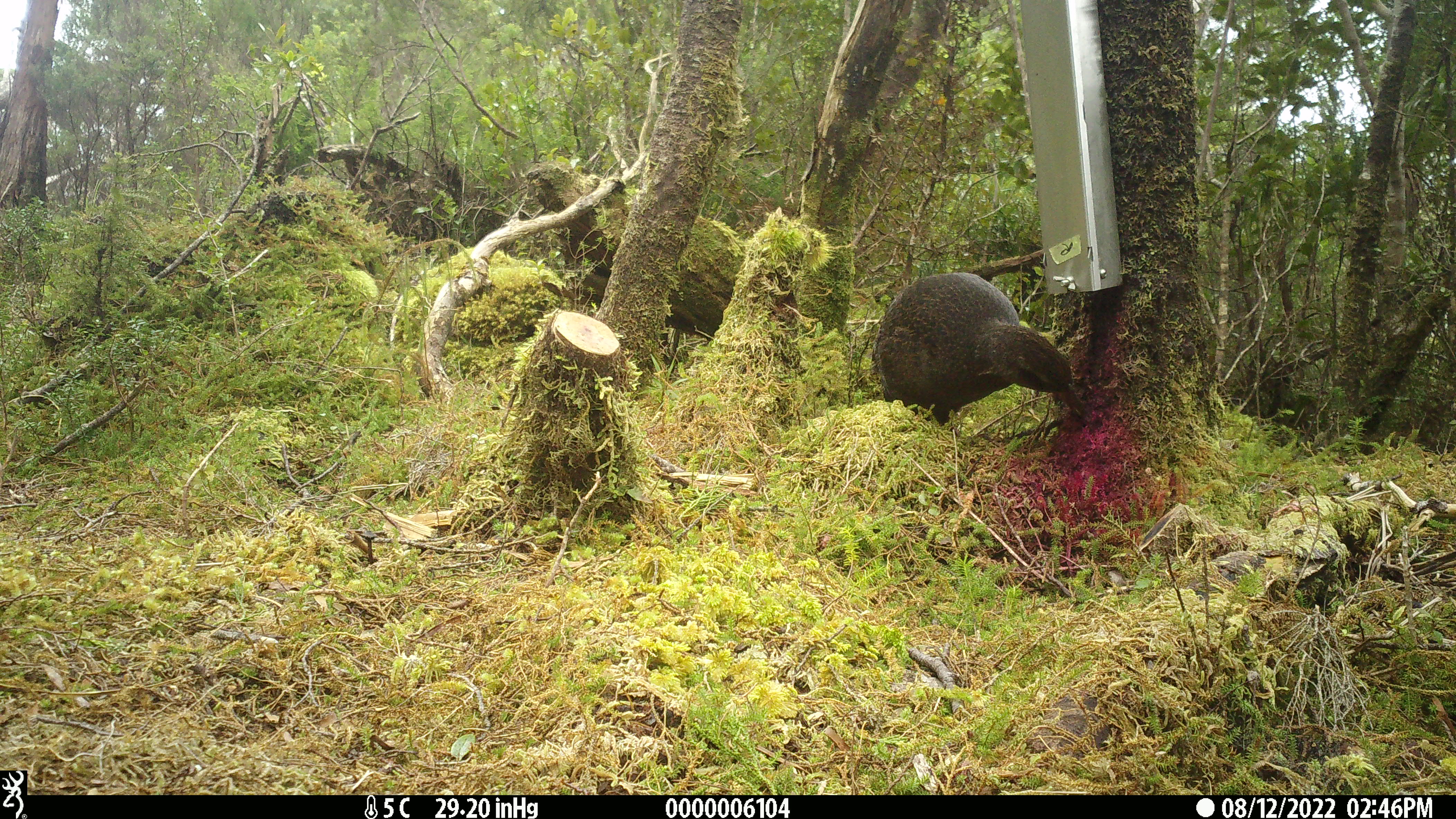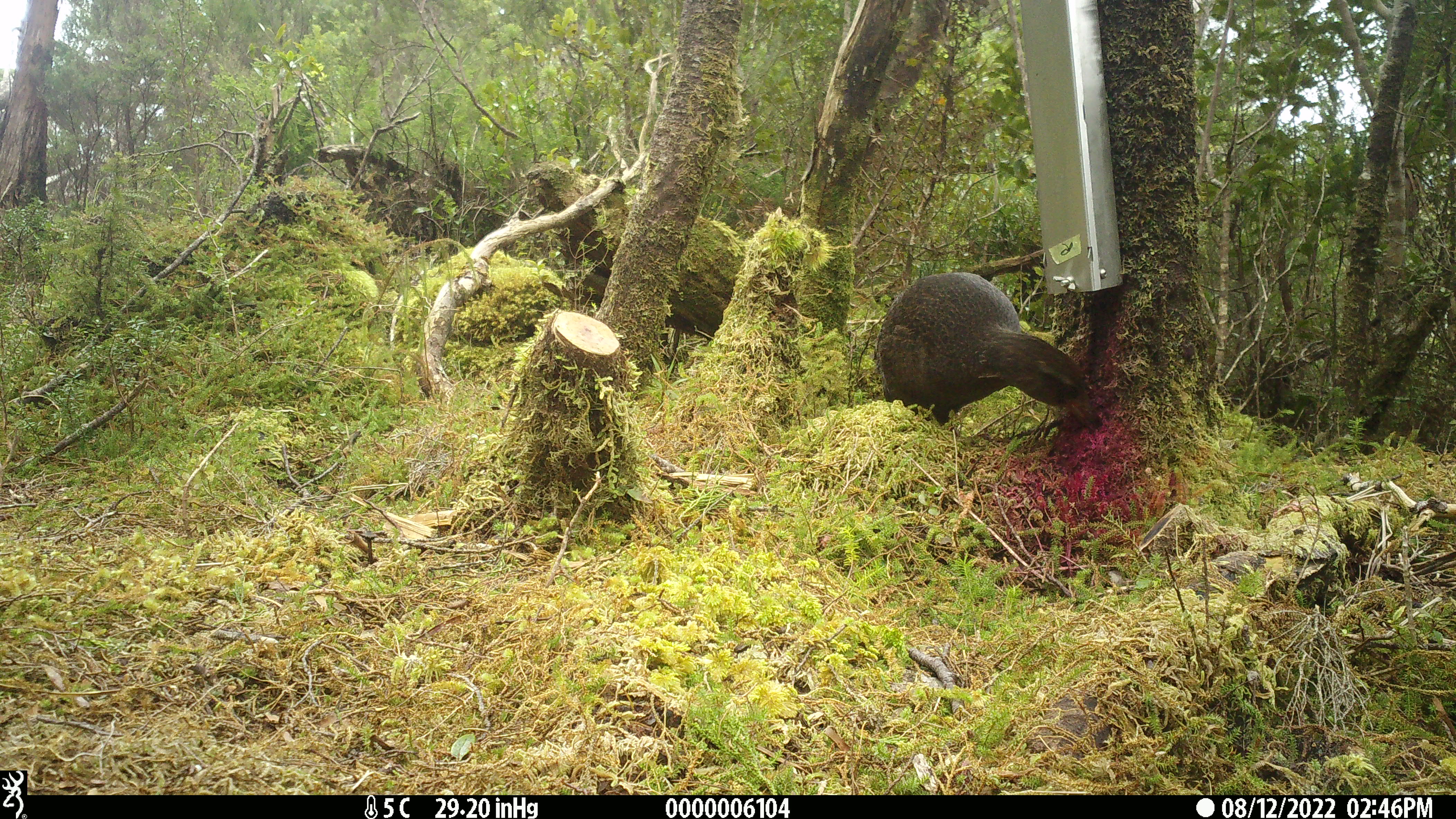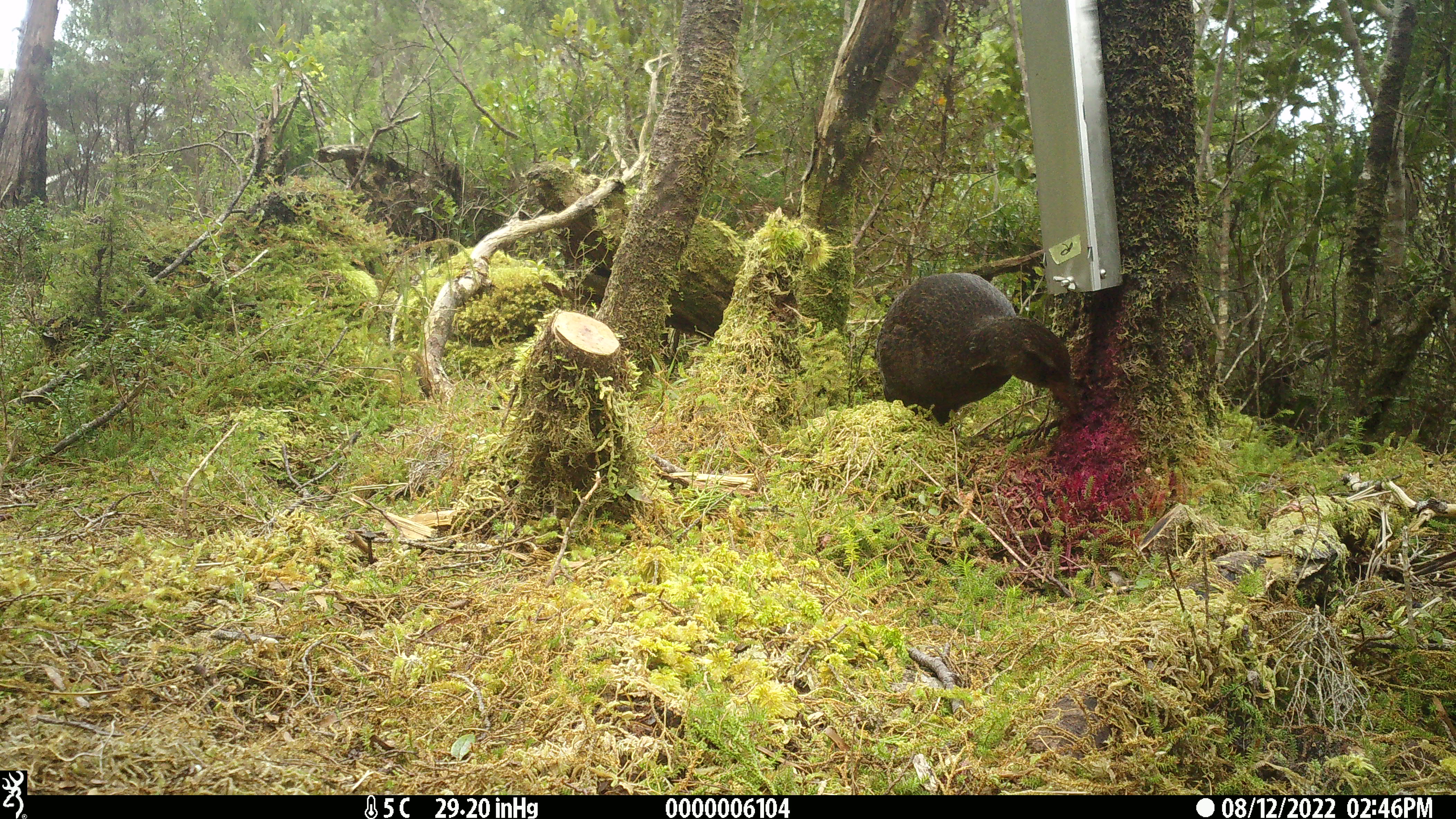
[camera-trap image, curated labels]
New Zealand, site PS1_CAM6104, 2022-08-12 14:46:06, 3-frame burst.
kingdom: Animalia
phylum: Chordata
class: Aves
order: Gruiformes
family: Rallidae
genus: Gallirallus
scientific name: Gallirallus australis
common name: weka